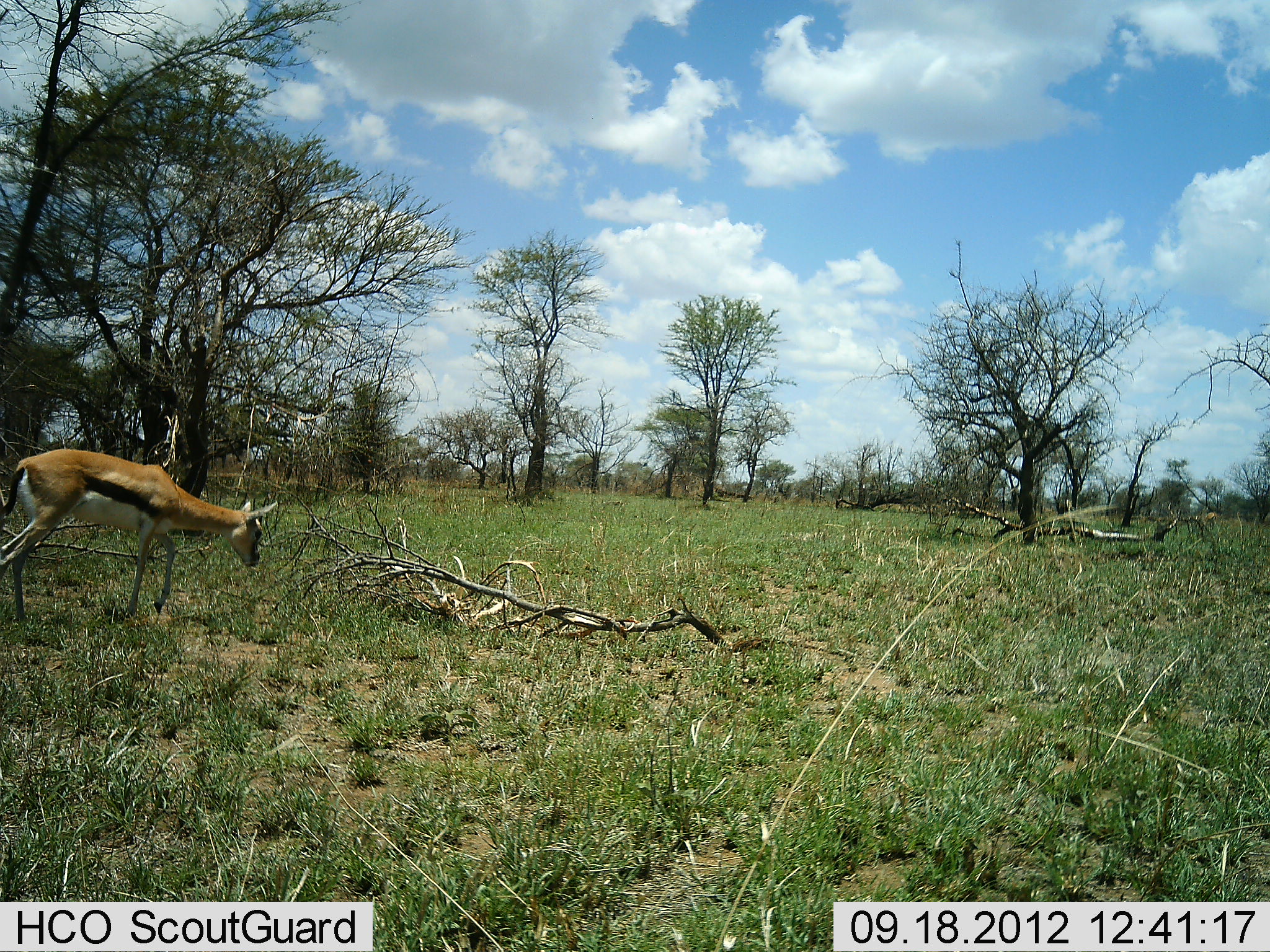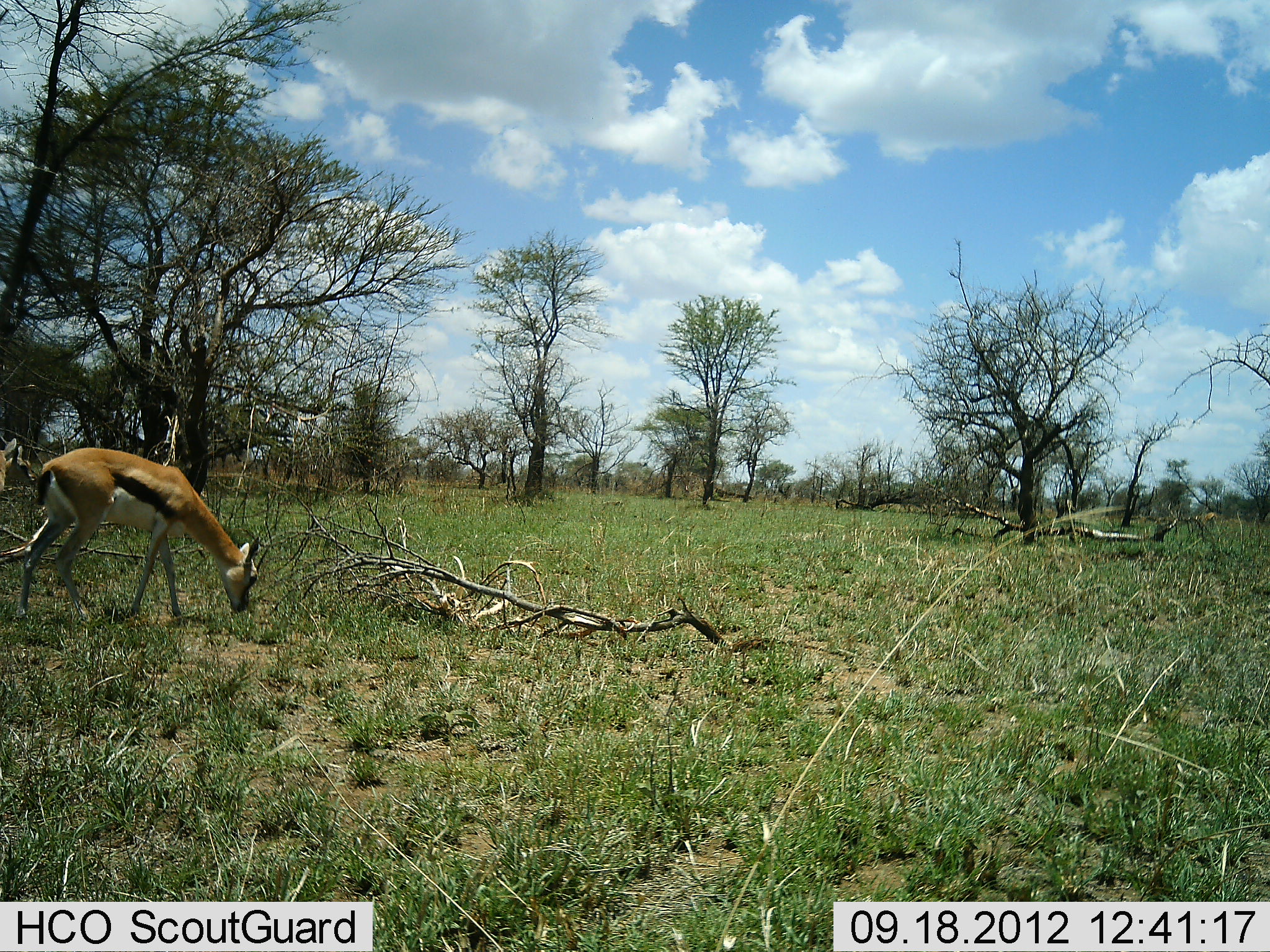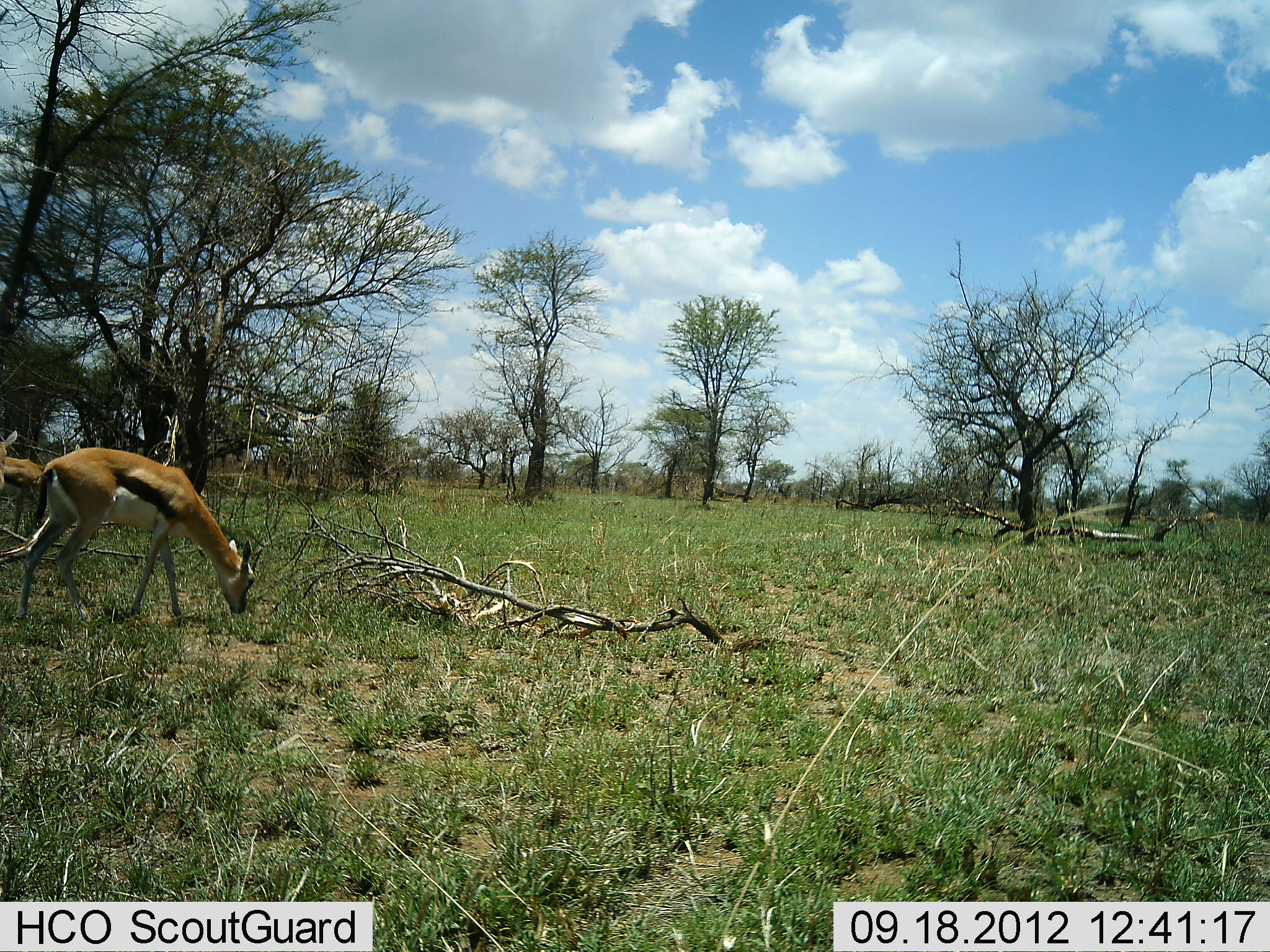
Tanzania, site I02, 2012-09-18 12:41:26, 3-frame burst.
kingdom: Animalia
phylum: Chordata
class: Mammalia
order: Artiodactyla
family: Bovidae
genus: Eudorcas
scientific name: Eudorcas thomsonii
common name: thomson's gazelle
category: gazellethomsons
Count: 2.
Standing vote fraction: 50%.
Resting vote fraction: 0%.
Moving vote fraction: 50%.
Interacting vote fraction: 0%.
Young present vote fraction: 0%.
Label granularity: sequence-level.